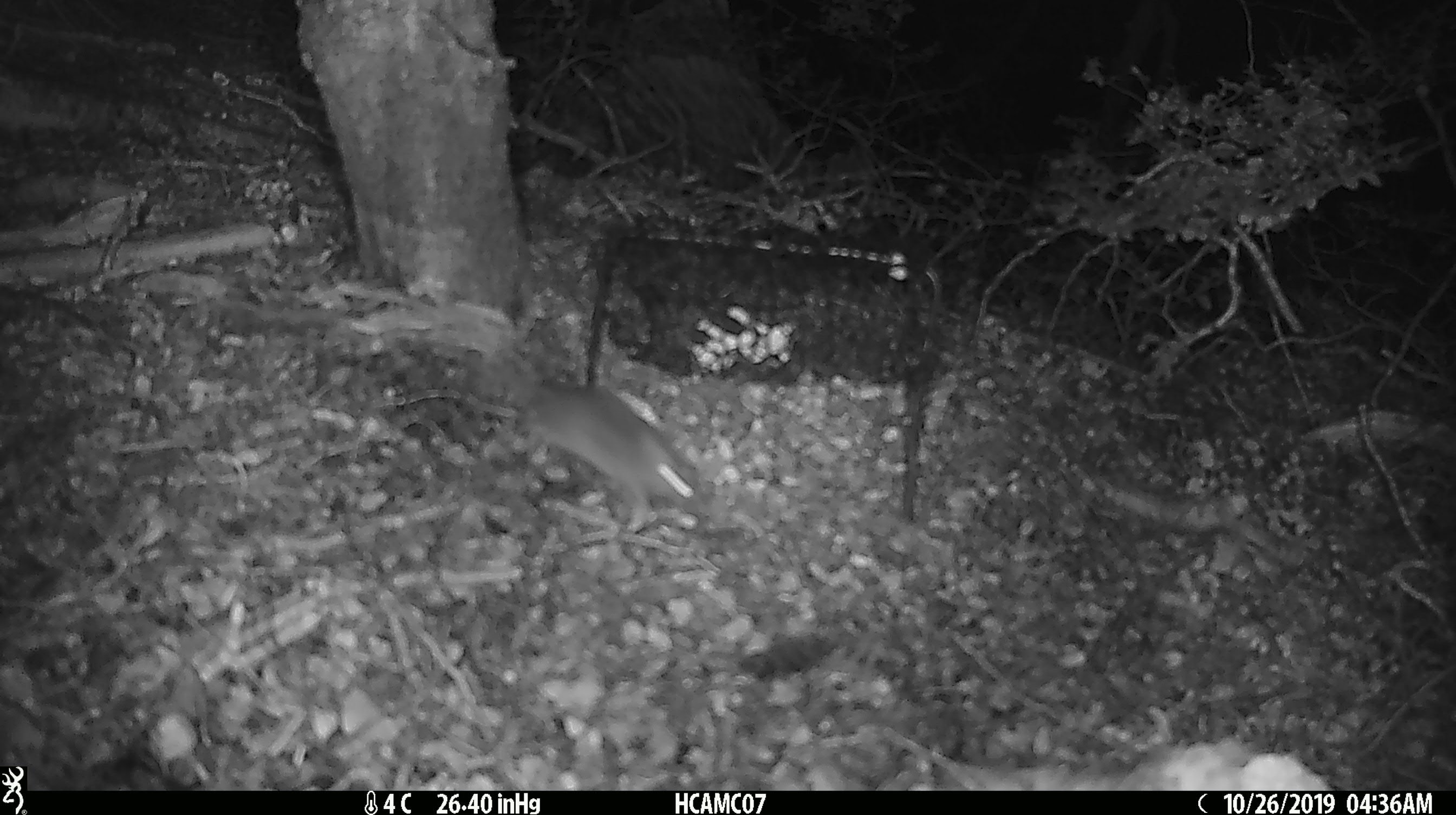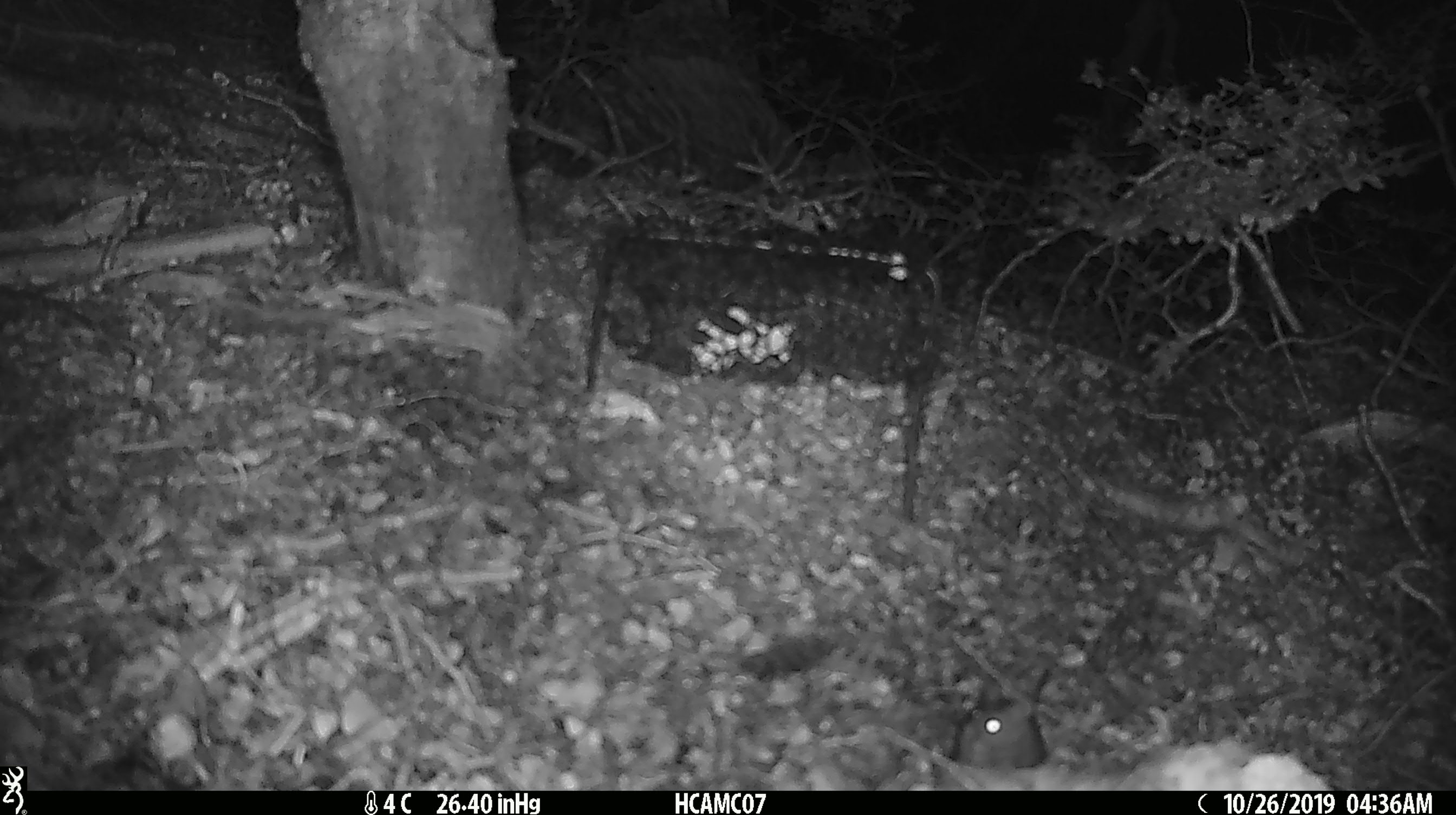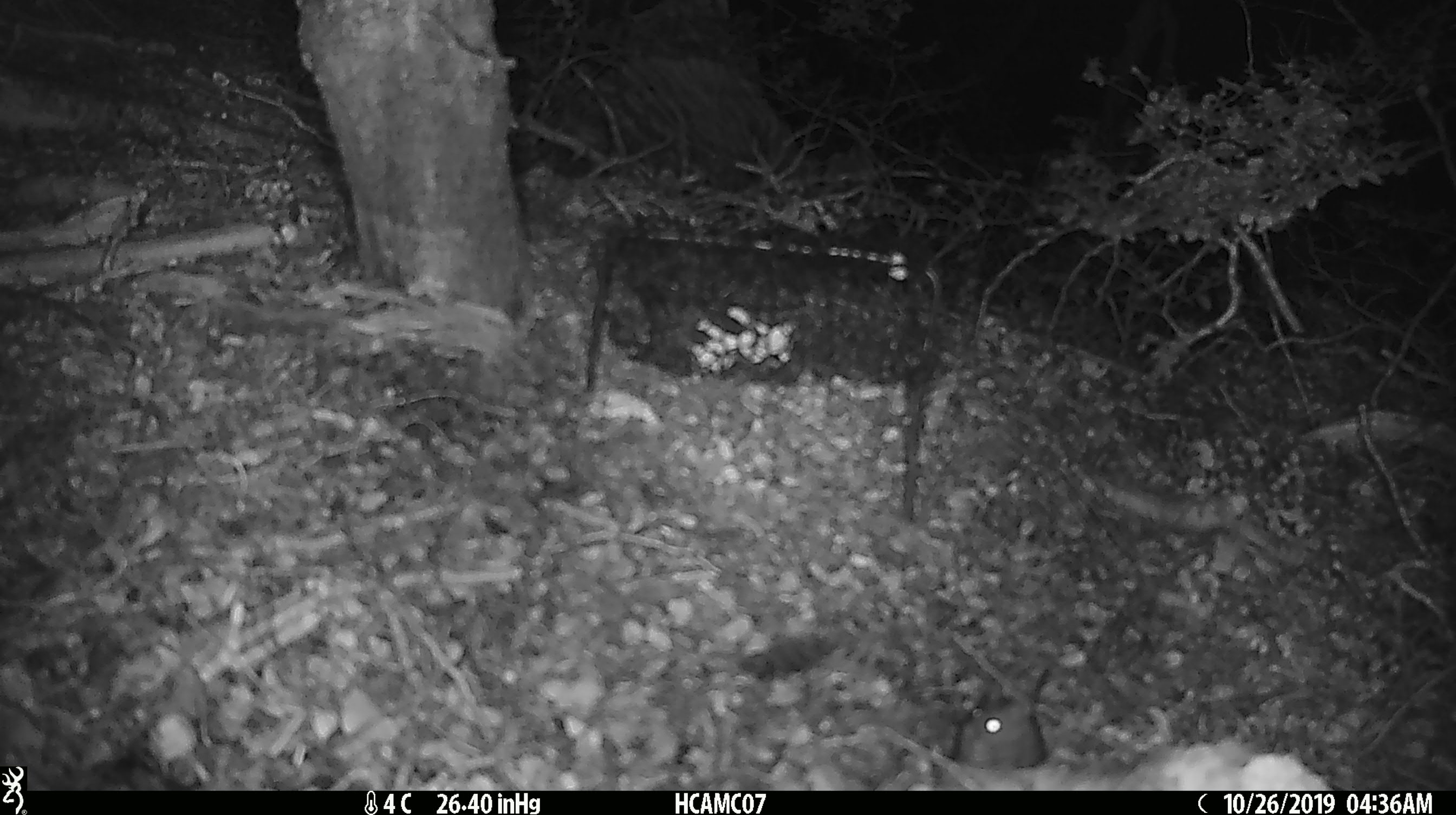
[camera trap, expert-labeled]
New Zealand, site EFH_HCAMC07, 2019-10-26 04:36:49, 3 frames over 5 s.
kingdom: Animalia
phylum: Chordata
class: Mammalia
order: Rodentia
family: Muridae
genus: Mus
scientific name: Mus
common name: mouse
Mouse (Mus).